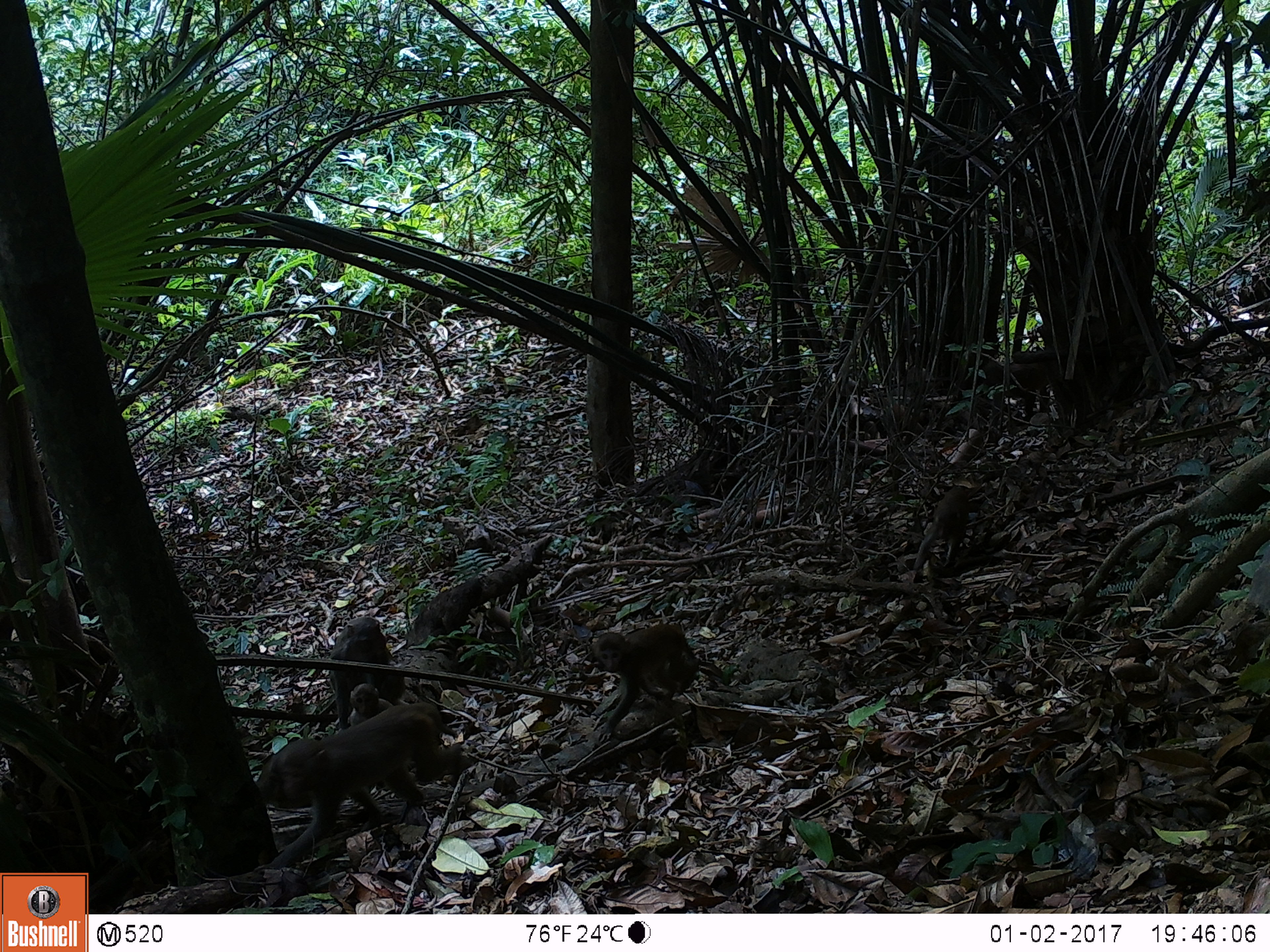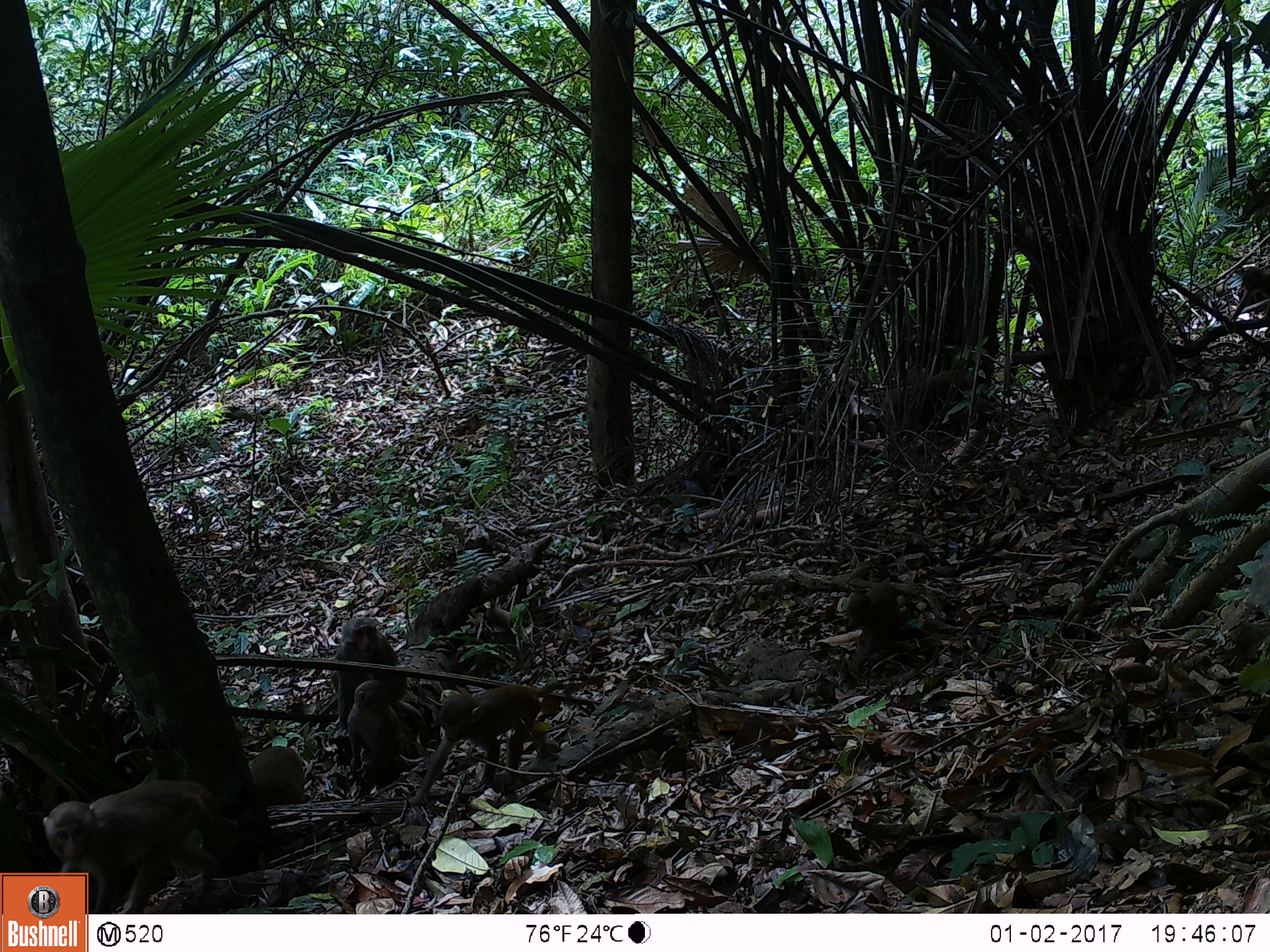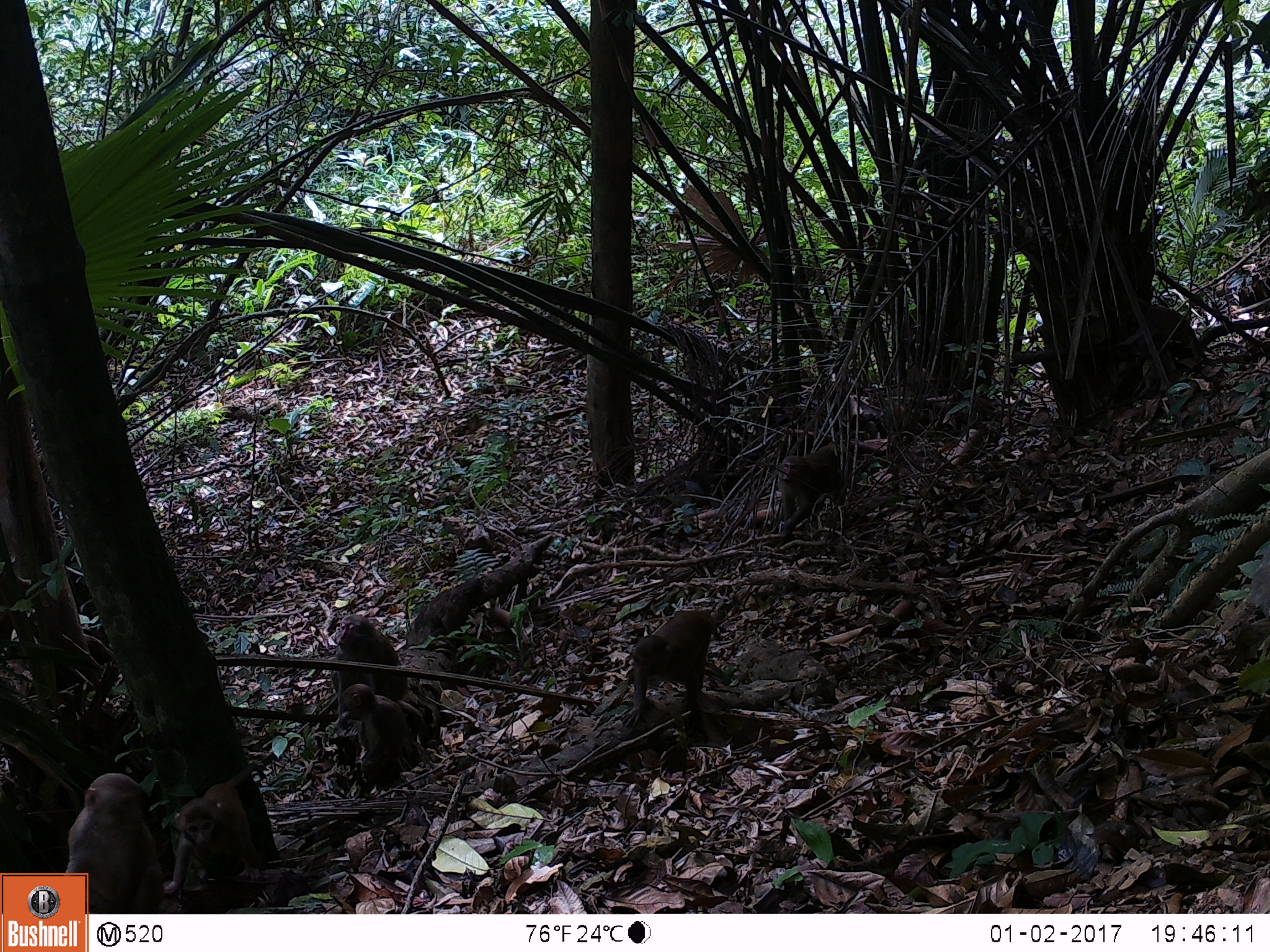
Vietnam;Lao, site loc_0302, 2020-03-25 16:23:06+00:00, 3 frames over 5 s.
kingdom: Animalia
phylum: Chordata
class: Mammalia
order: Primates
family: Cercopithecidae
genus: Macaca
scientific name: Macaca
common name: macaques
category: assam or rhesus macaque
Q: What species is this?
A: Assam or rhesus macaque (macaques) (Macaca).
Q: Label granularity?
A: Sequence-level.